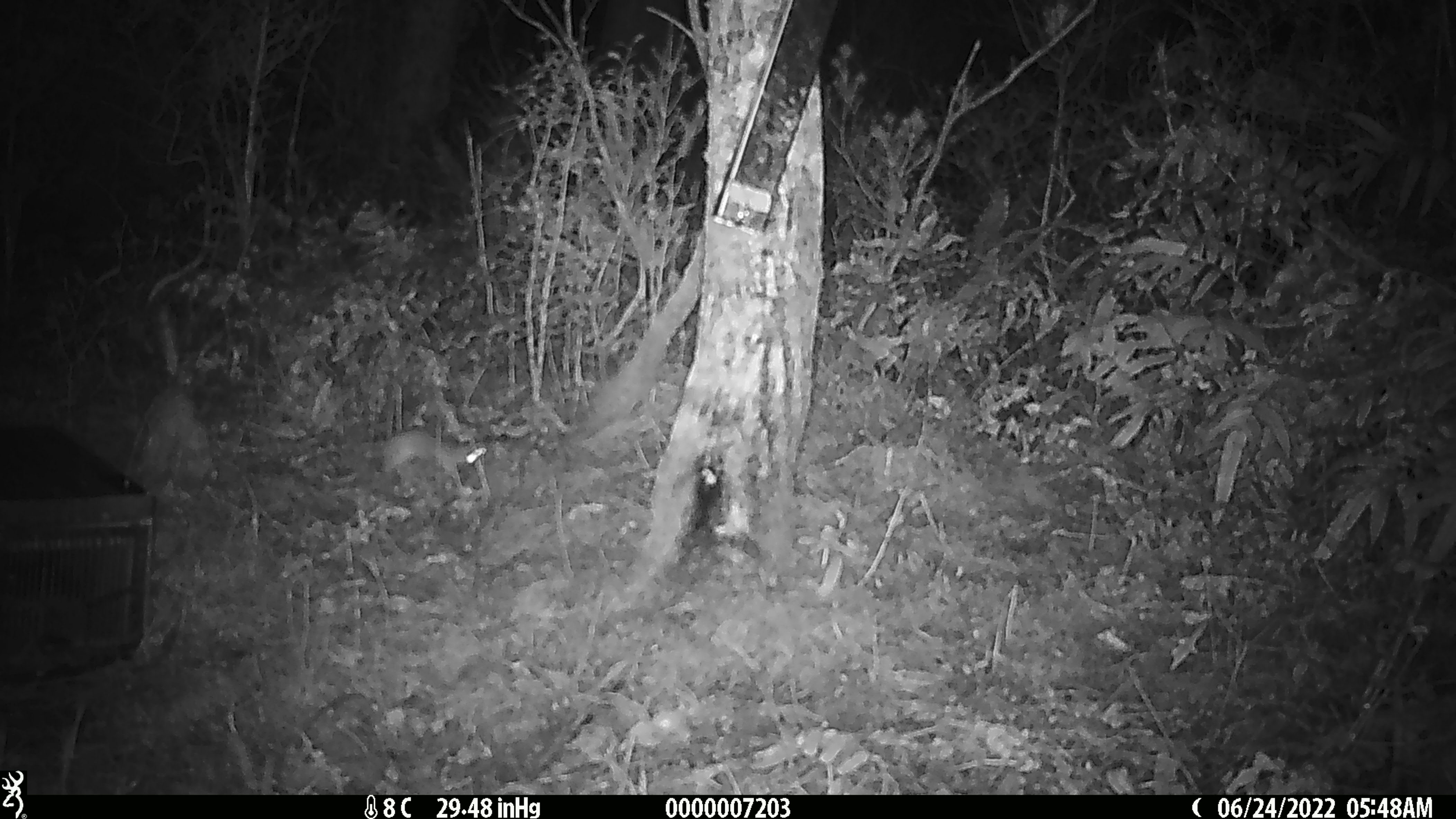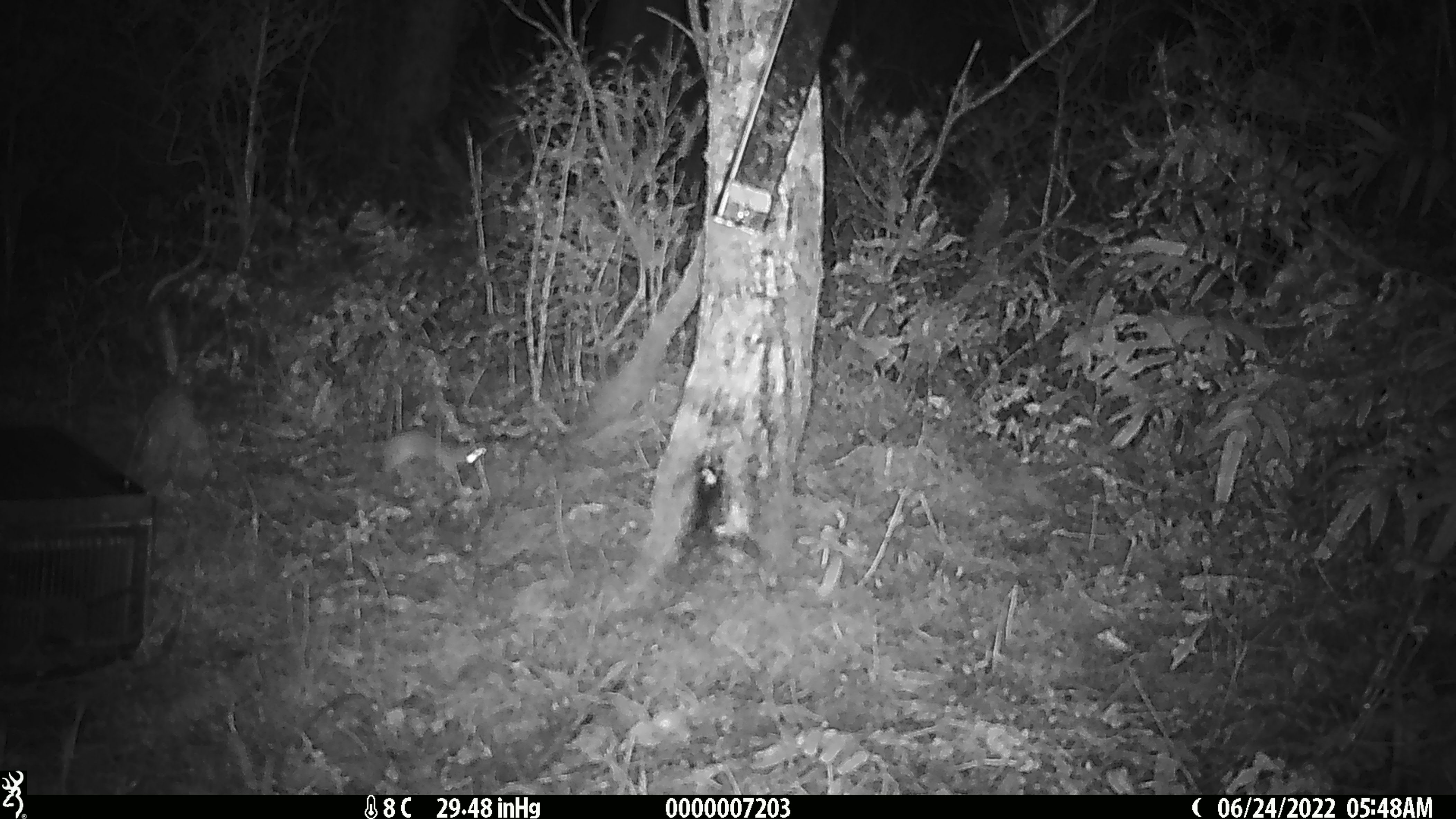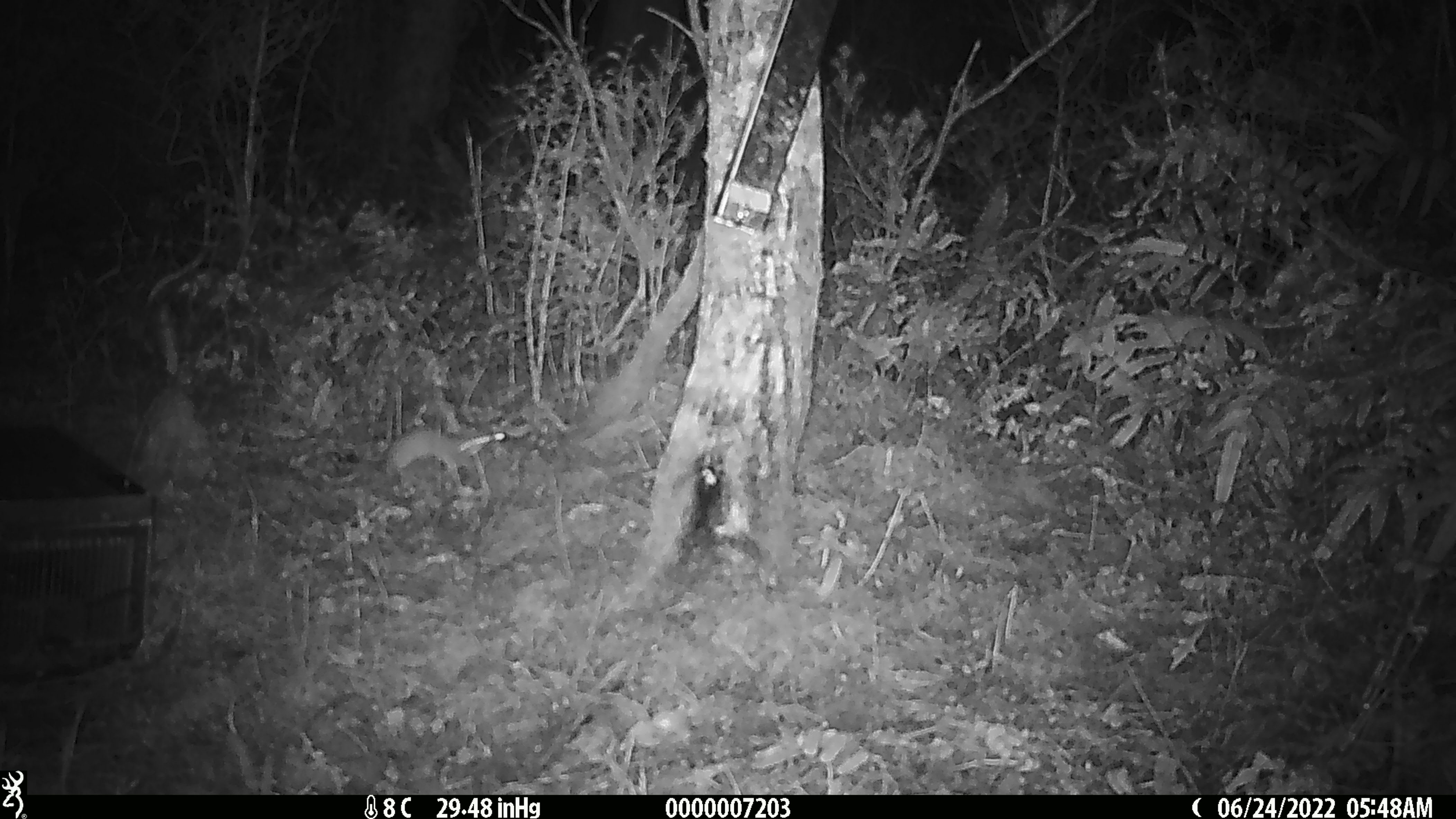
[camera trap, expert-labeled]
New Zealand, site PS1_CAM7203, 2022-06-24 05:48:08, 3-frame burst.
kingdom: Animalia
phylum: Chordata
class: Mammalia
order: Carnivora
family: Mustelidae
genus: Mustela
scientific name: Mustela erminea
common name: stoat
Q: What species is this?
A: Stoat (Mustela erminea).